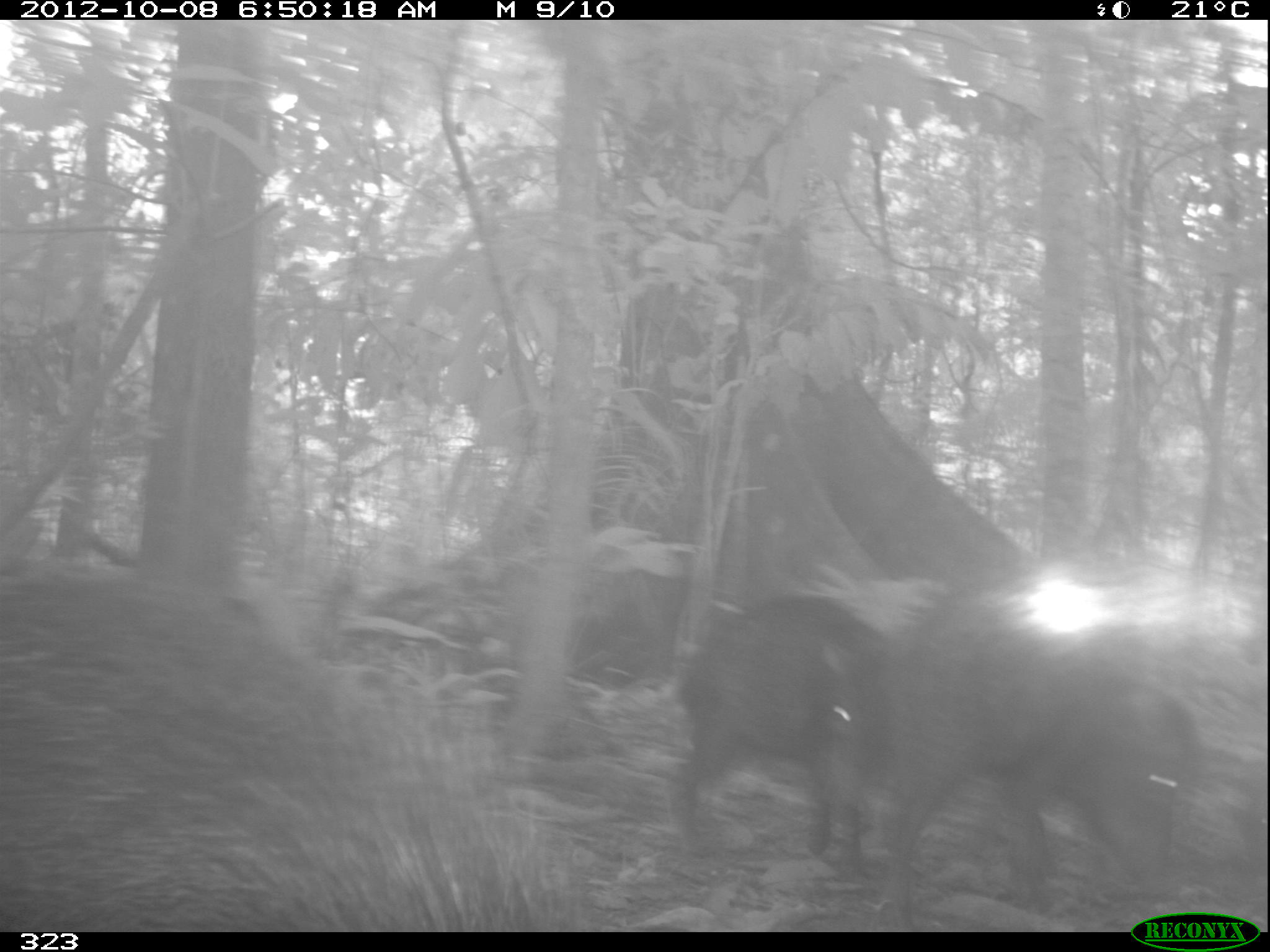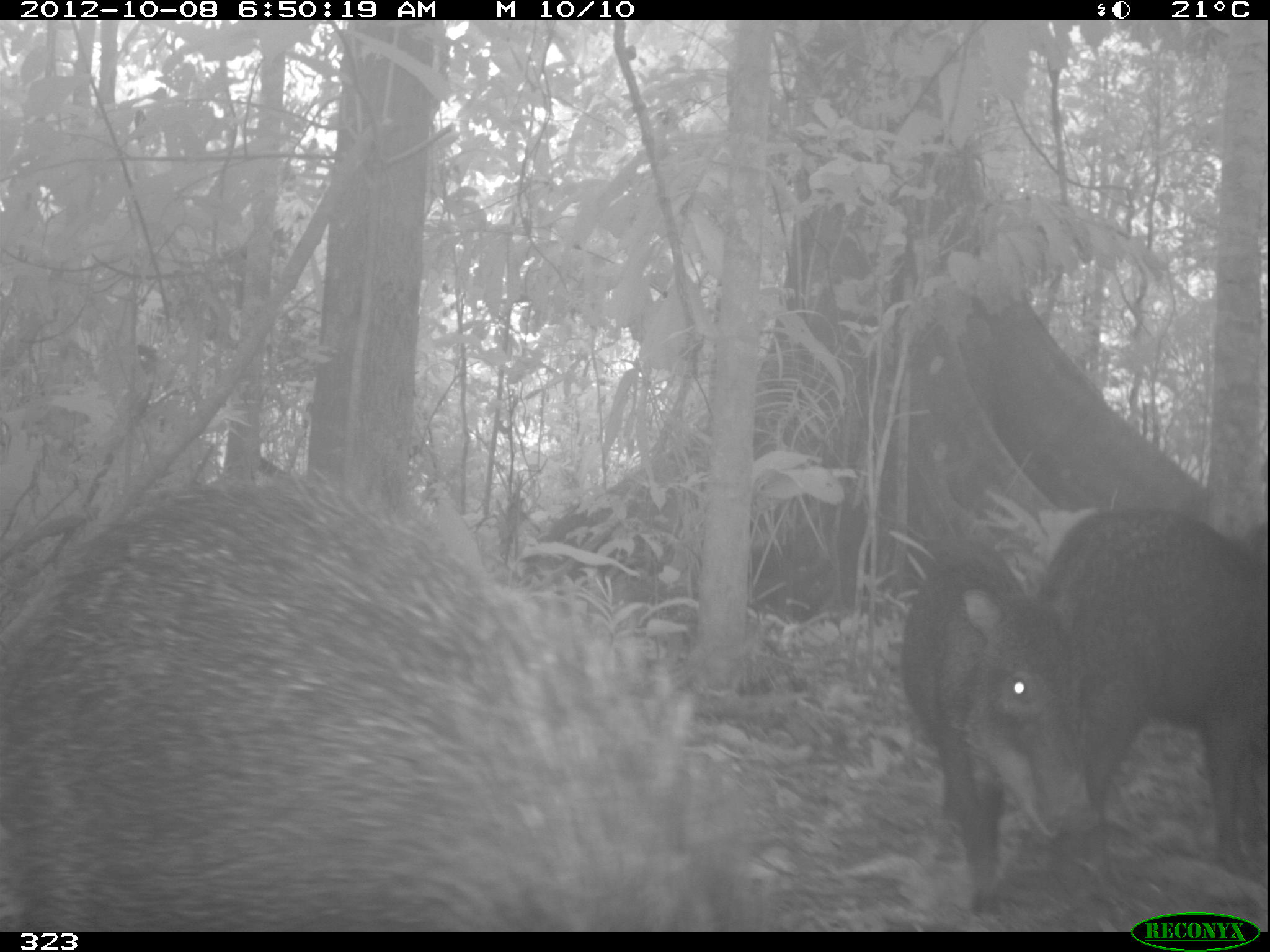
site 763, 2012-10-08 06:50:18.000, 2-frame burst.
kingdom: Animalia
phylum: Chordata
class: Mammalia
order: Artiodactyla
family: Tayassuidae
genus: Tayassu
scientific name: Tayassu pecari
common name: white-lipped peccary